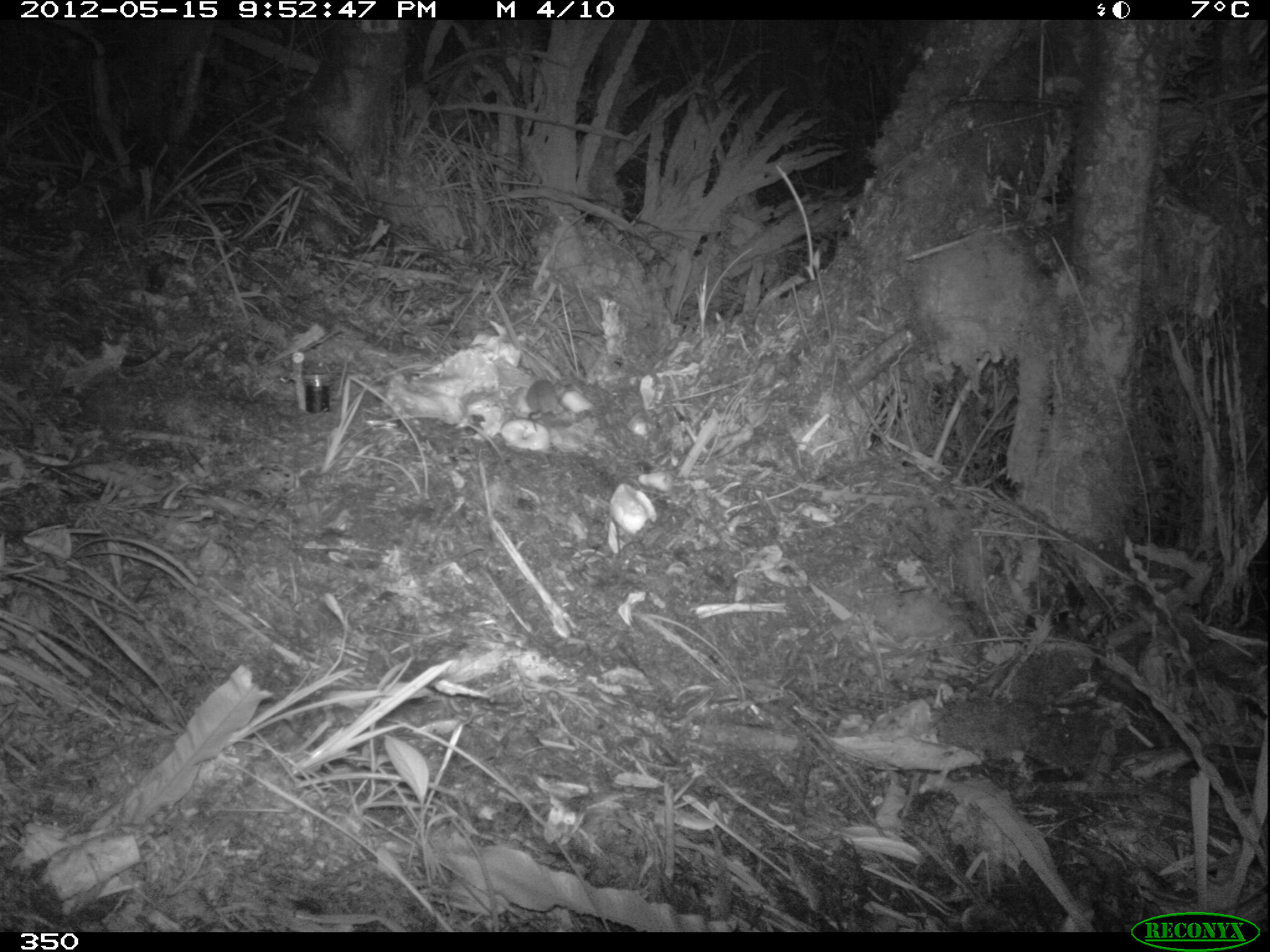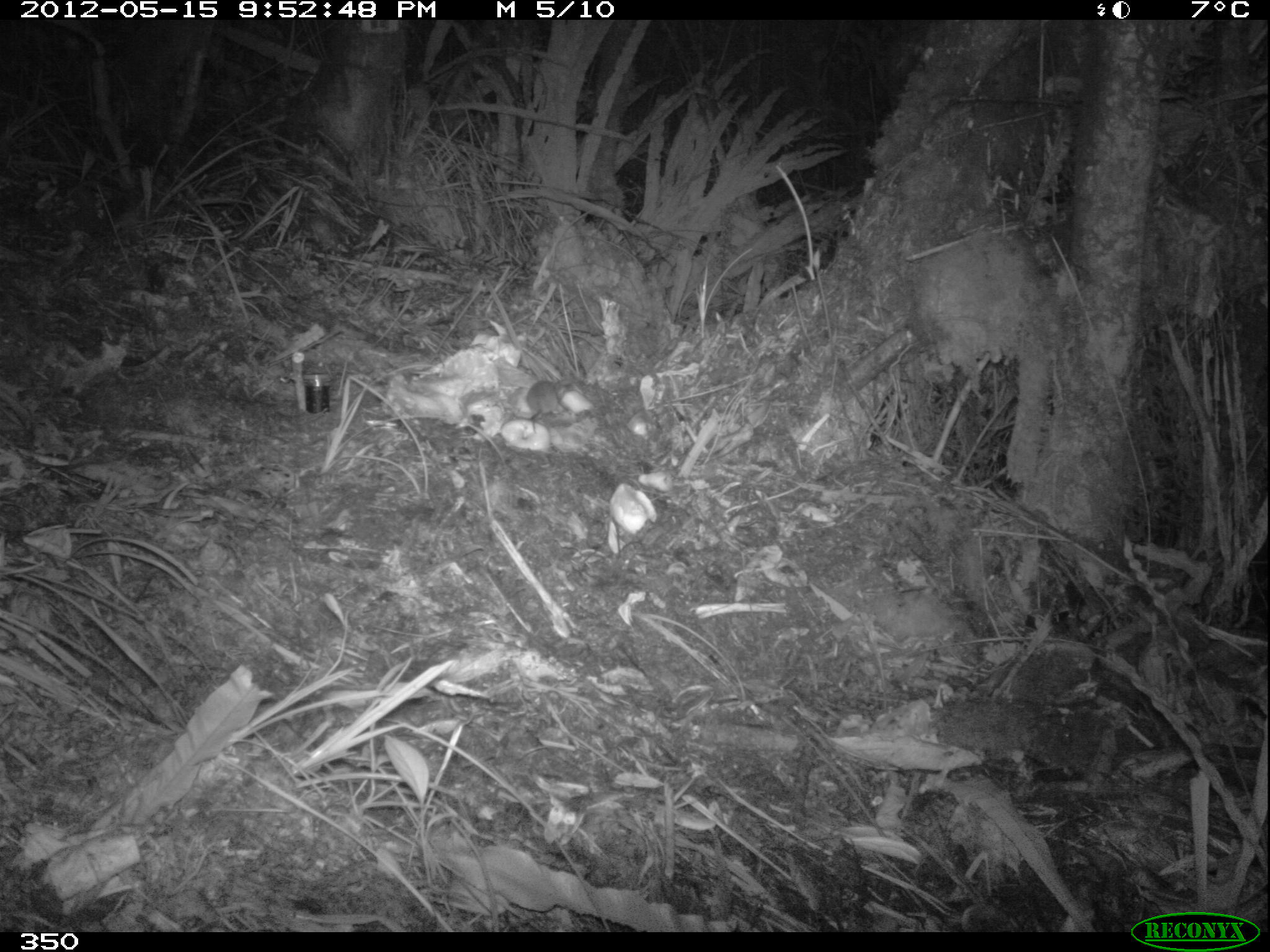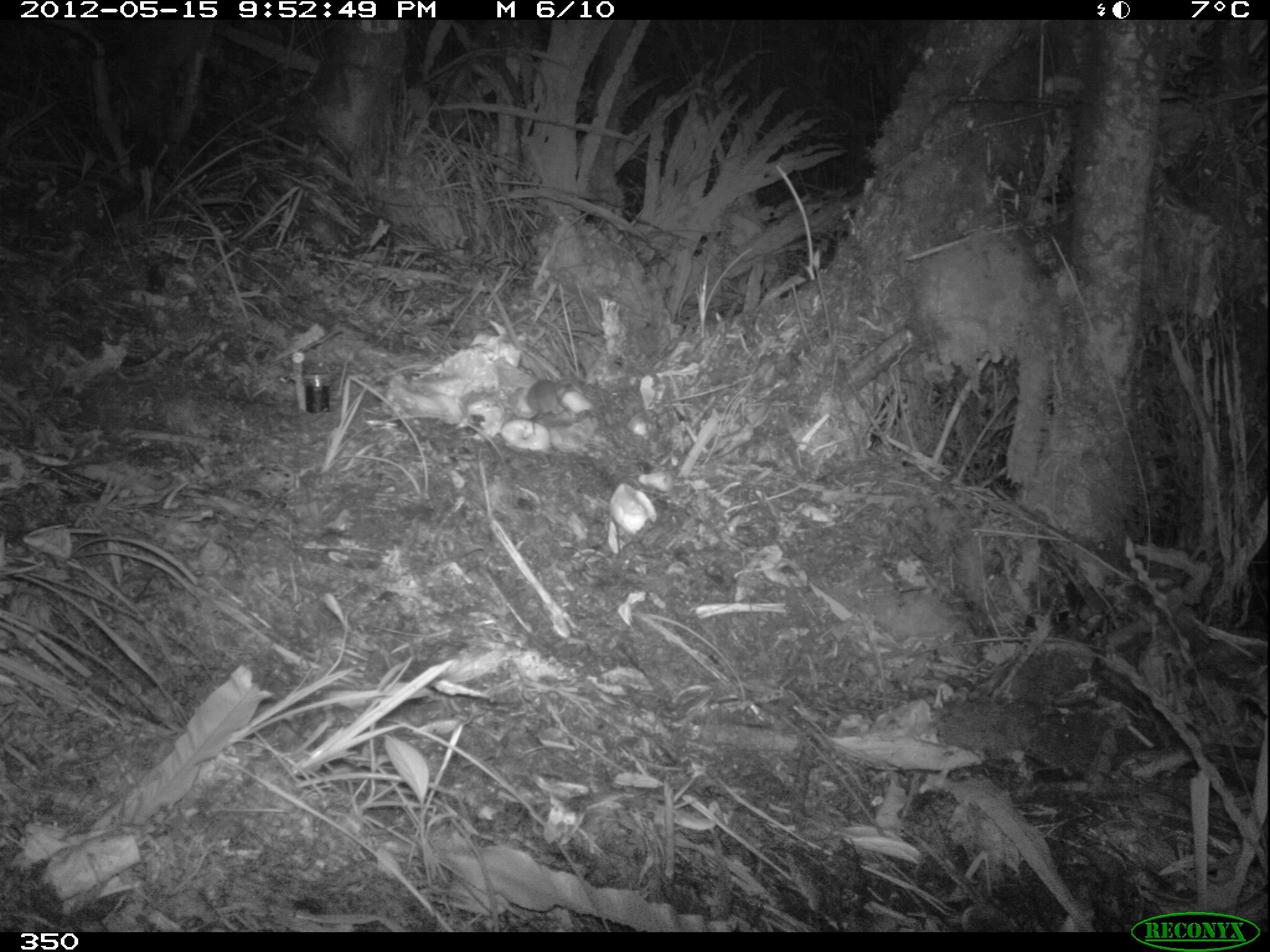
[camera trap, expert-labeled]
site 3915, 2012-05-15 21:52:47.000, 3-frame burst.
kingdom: Animalia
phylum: Chordata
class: Mammalia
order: Rodentia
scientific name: Rodentia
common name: rodents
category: unknown rodent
Unknown rodent (rodents) (Rodentia).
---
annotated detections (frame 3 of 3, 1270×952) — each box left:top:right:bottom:
unknown rodent: 510:378:569:420